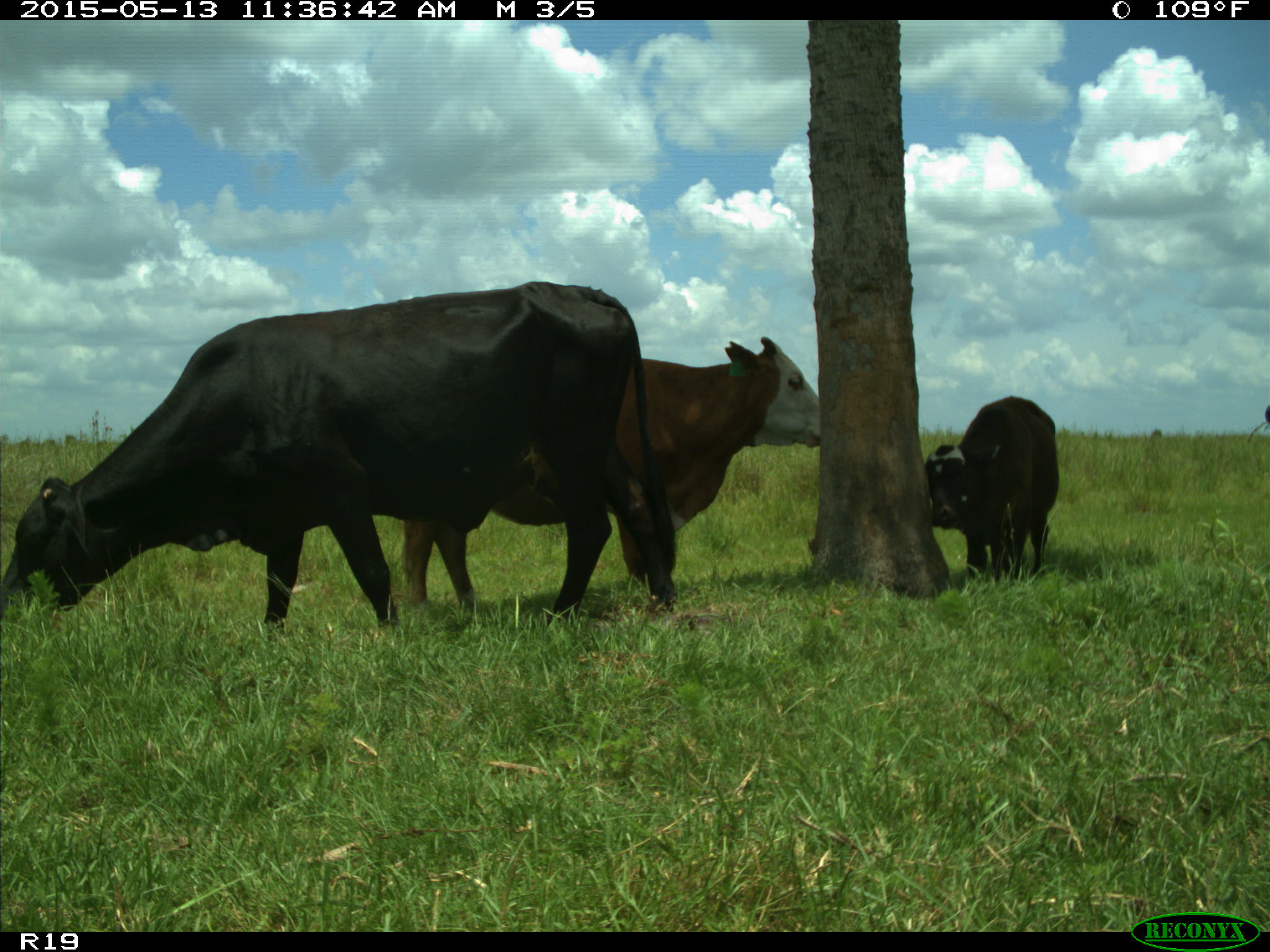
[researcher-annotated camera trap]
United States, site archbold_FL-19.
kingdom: Animalia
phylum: Chordata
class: Mammalia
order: Artiodactyla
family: Bovidae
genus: Bos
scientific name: Bos taurus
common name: domestic cow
Bos taurus (domestic cow).